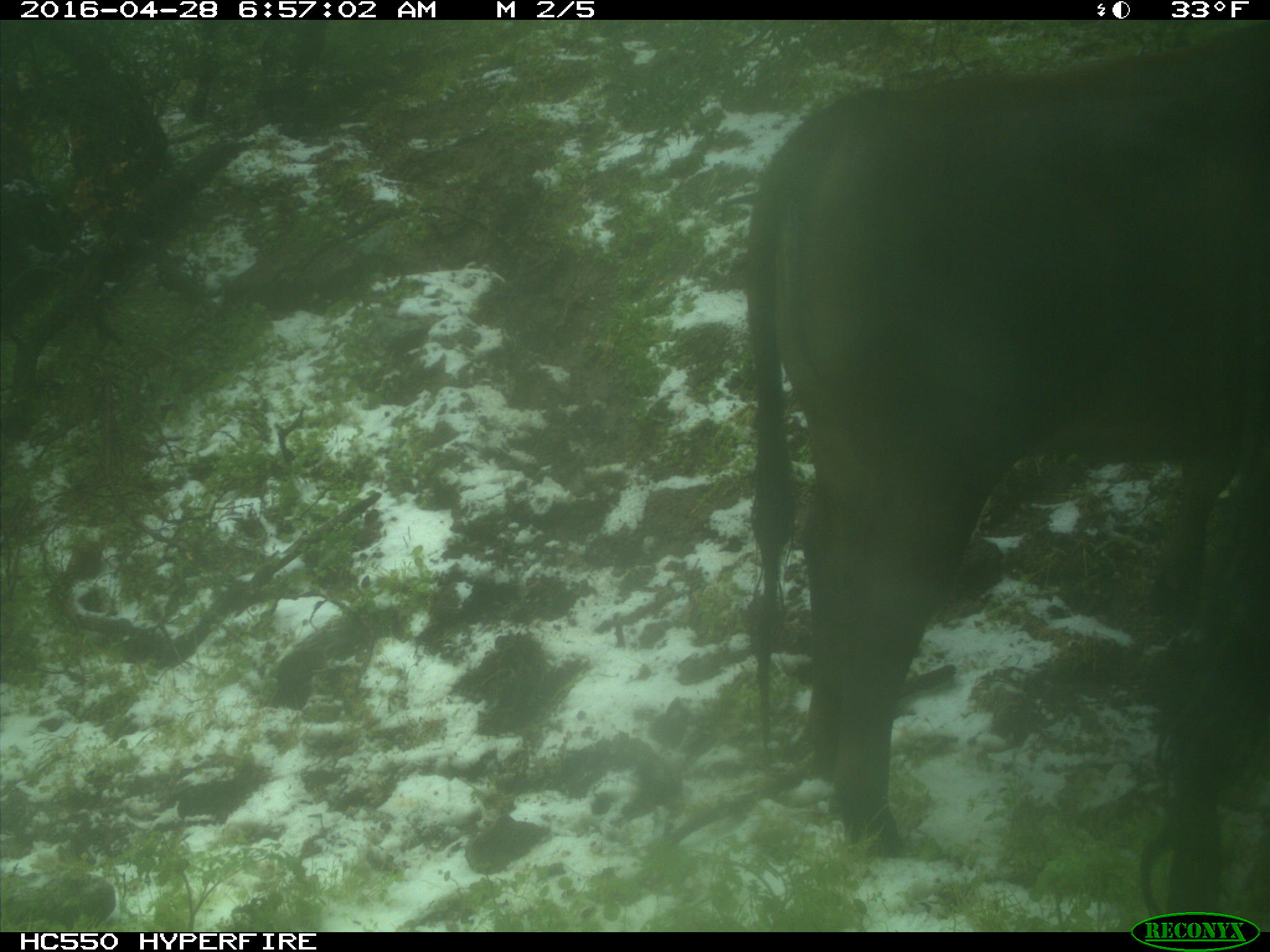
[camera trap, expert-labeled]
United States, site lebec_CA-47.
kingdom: Animalia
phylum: Chordata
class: Mammalia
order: Artiodactyla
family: Bovidae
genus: Bos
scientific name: Bos taurus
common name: domestic cow